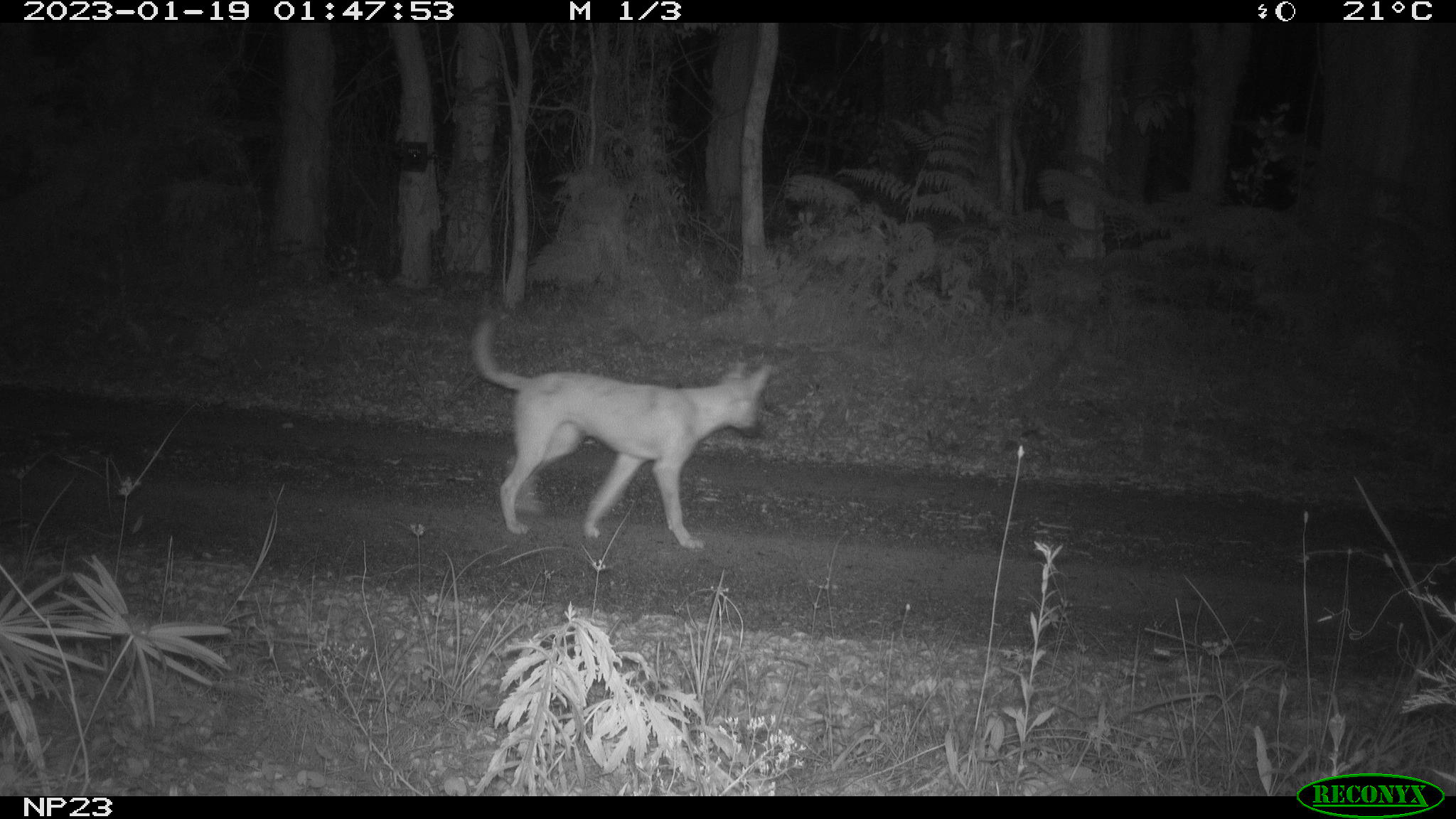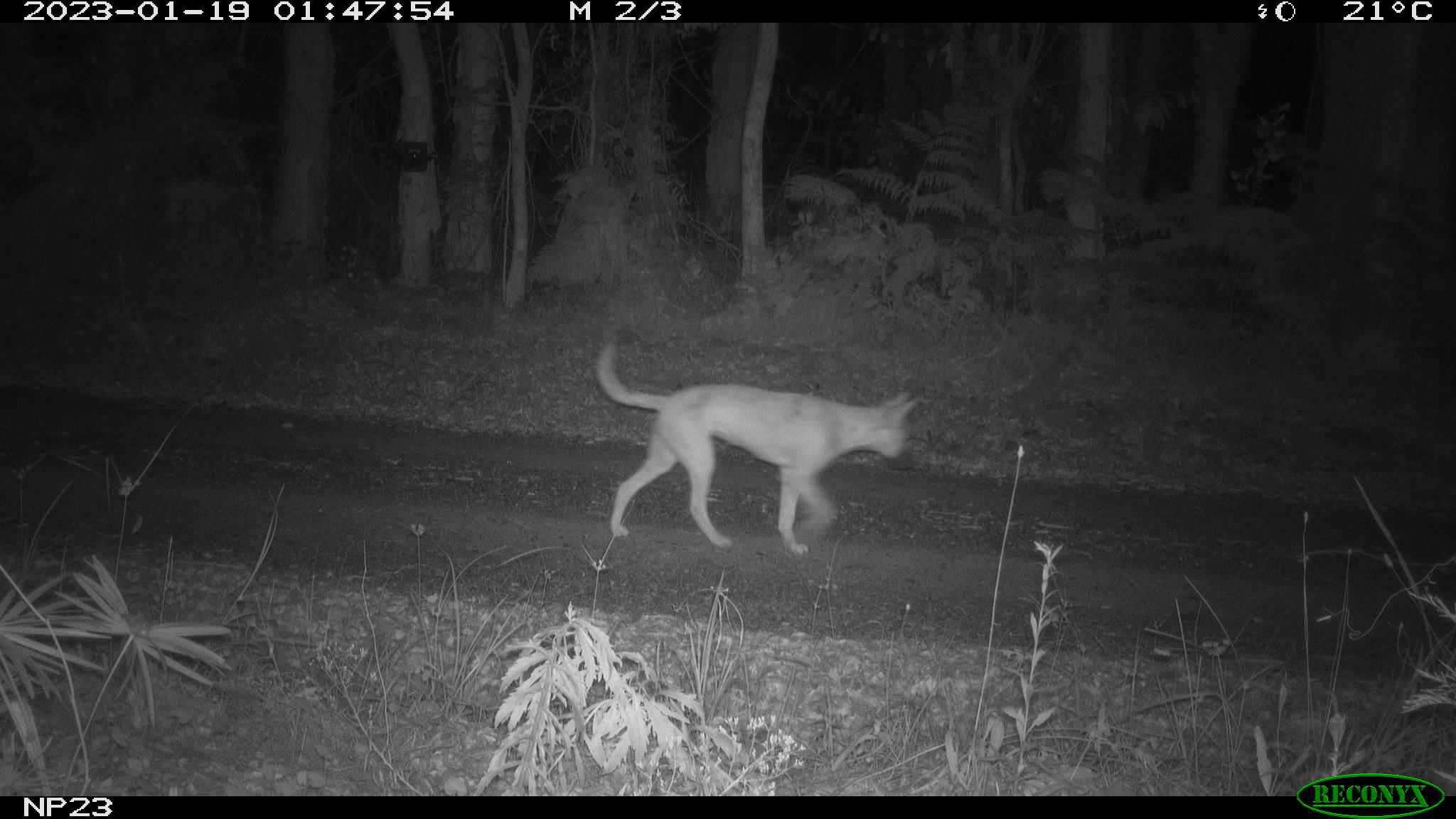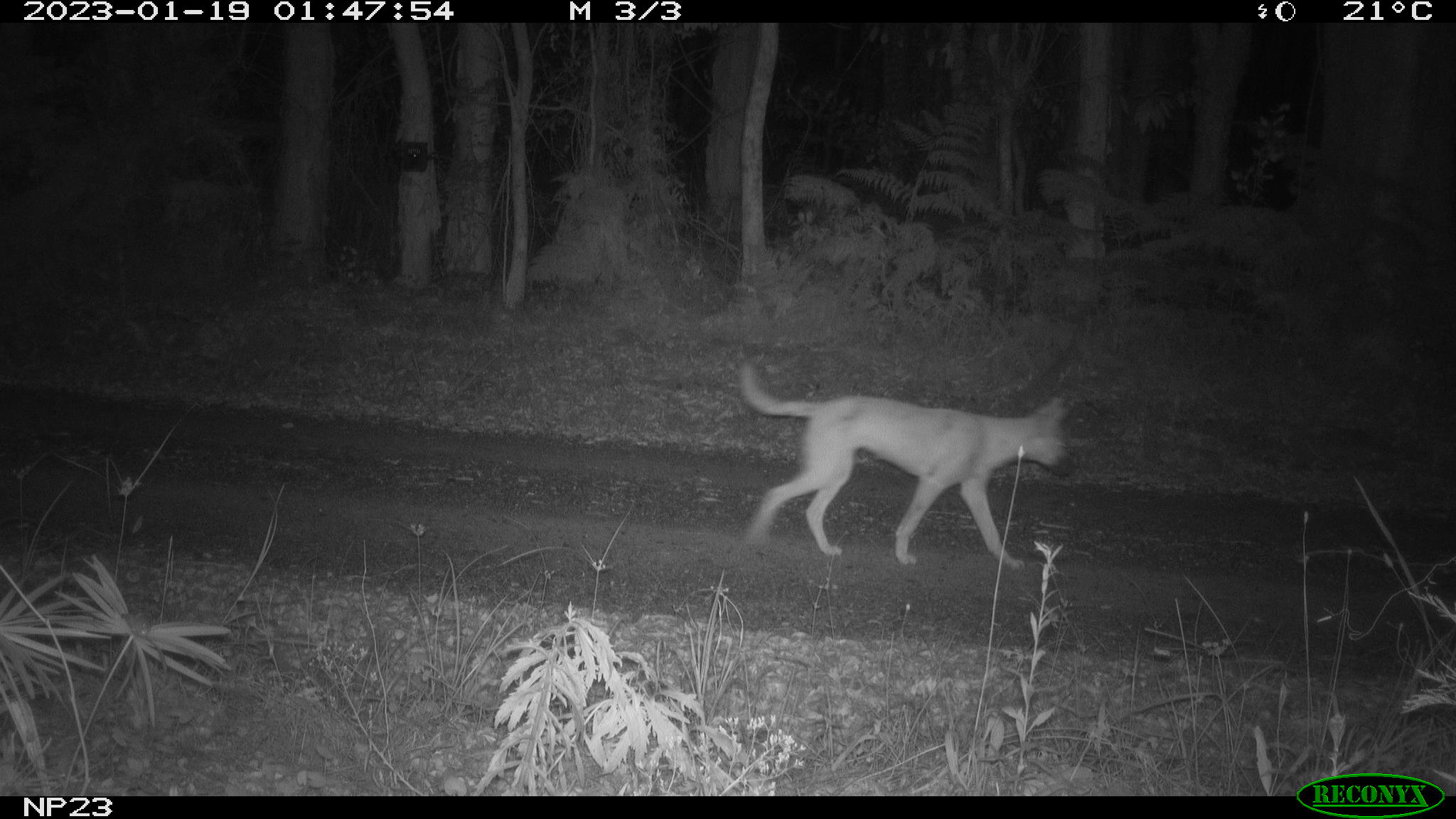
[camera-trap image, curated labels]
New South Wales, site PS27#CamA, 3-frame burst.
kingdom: Animalia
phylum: Chordata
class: Mammalia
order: Carnivora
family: Canidae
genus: Canis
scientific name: Canis familiaris dingo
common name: dingo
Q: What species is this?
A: Dingo (Canis familiaris dingo).